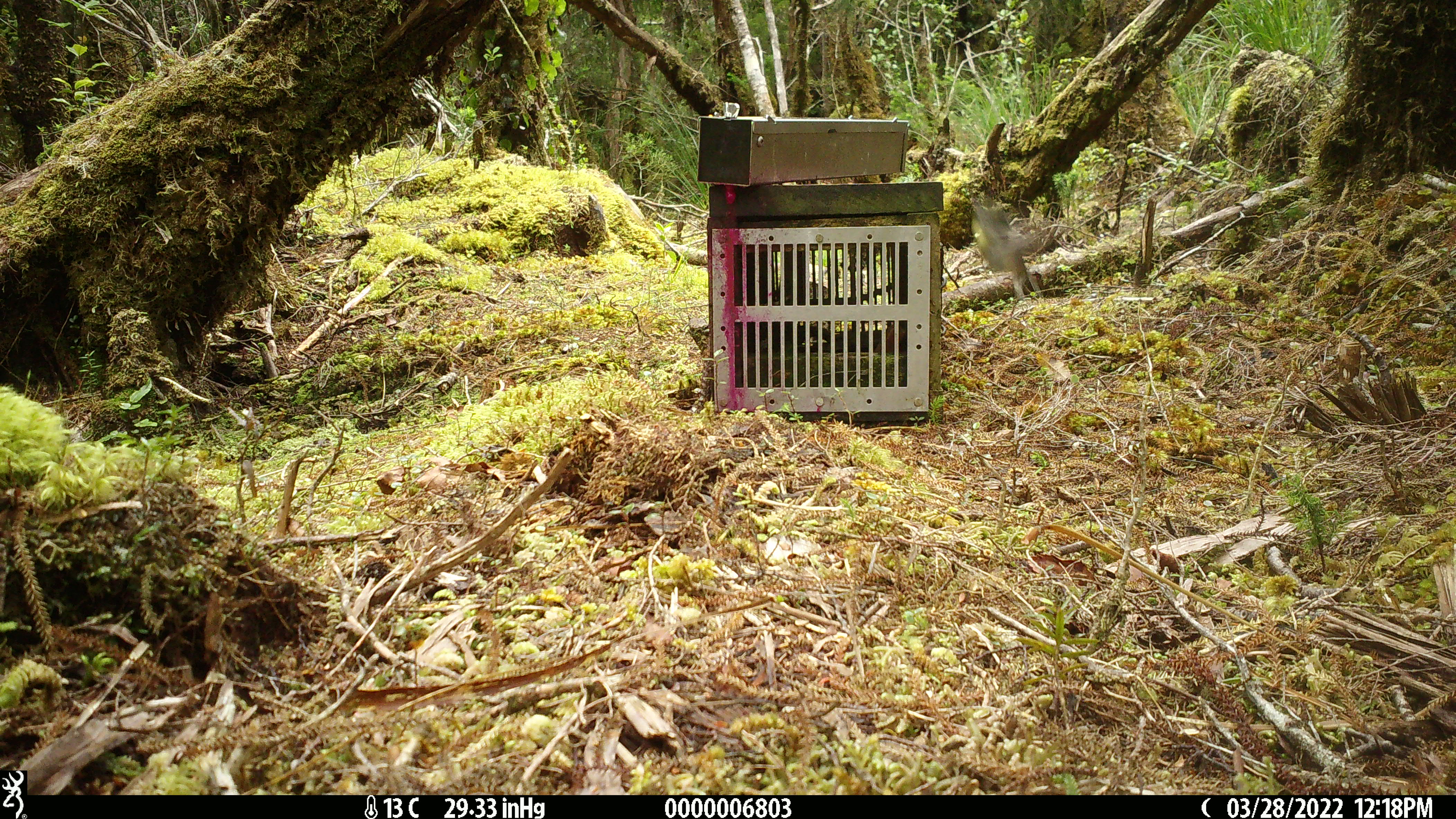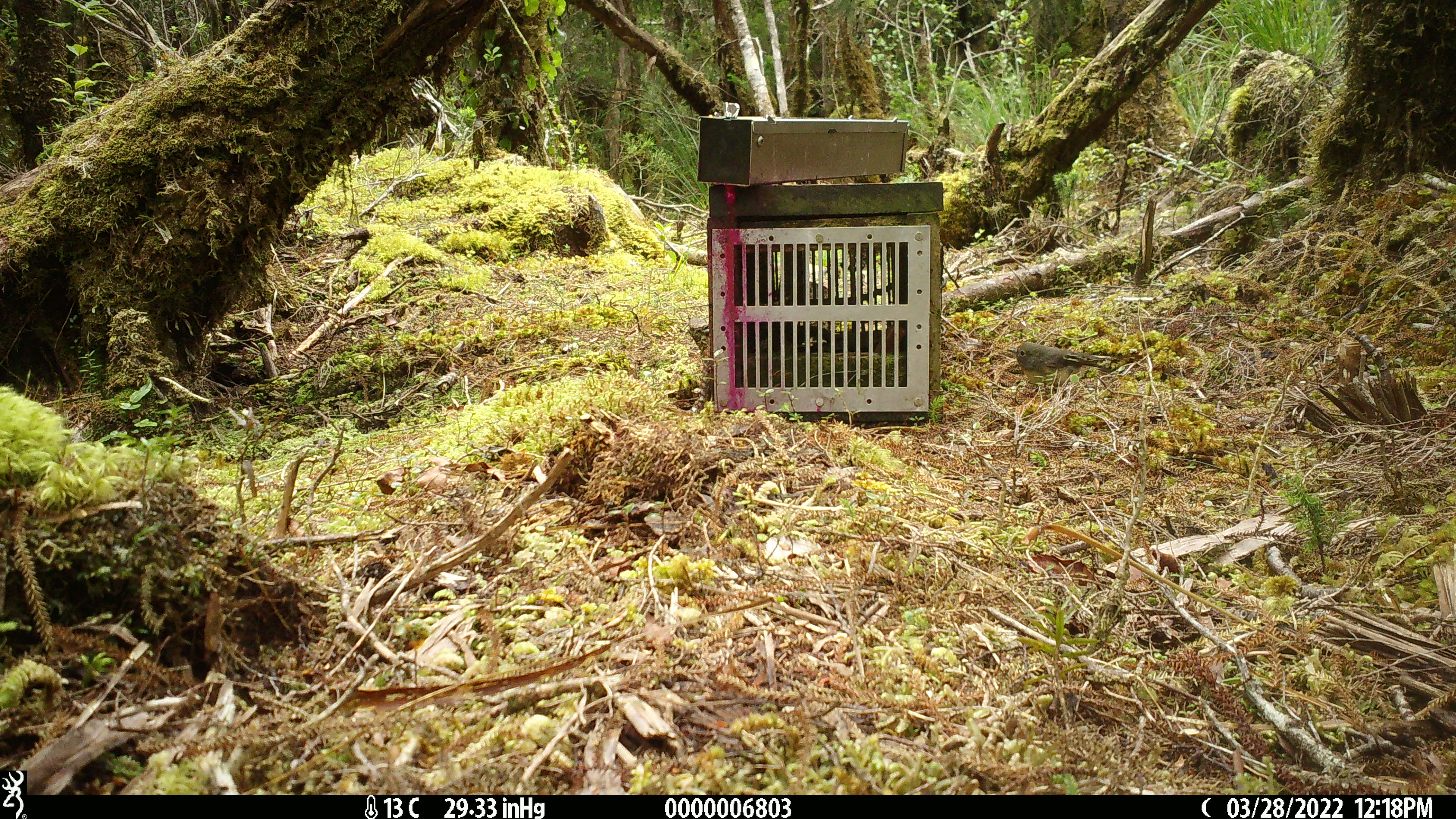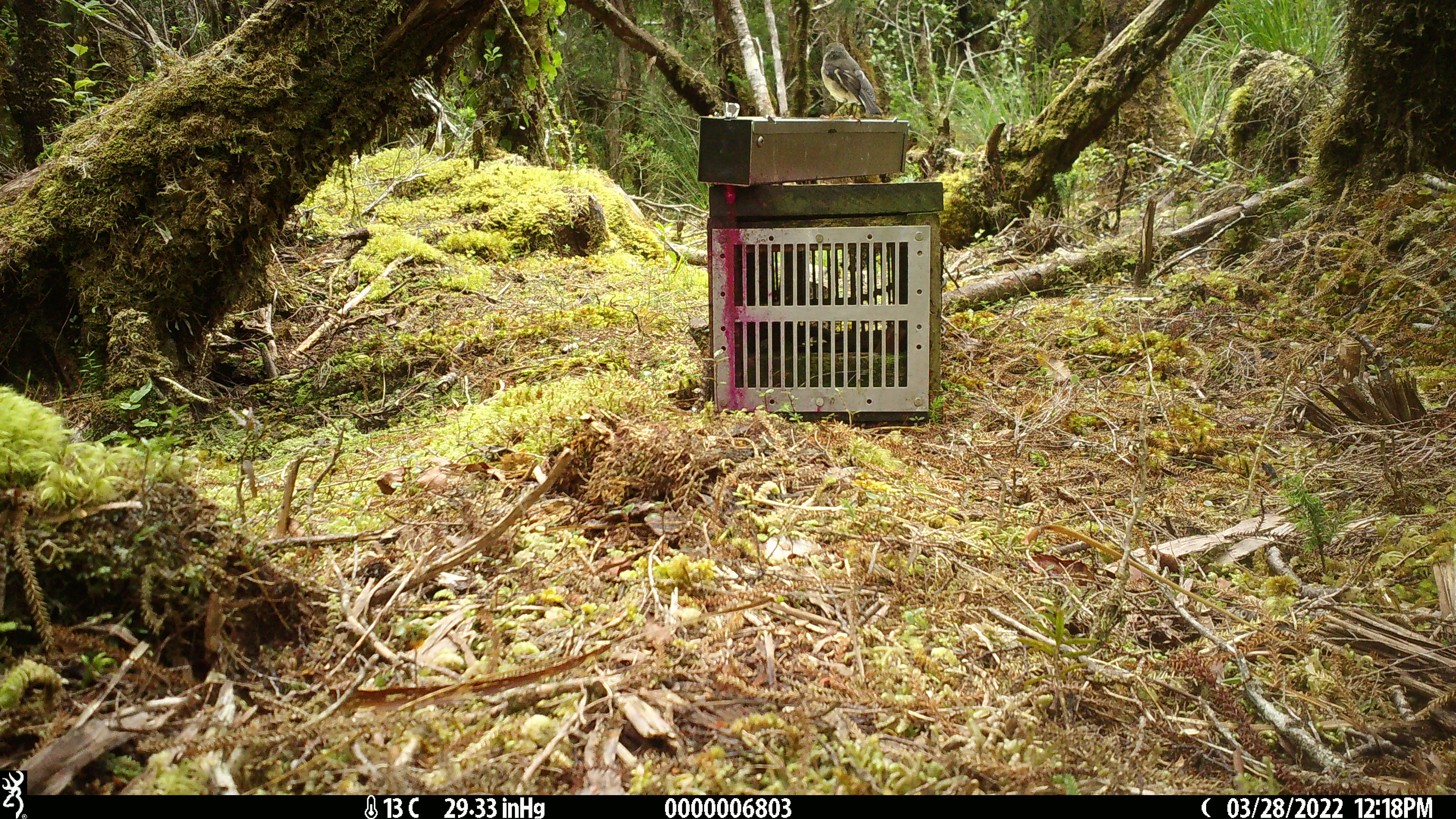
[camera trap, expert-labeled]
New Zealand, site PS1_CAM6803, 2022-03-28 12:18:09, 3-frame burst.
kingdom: Animalia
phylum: Chordata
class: Aves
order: Passeriformes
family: Petroicidae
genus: Petroica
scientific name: Petroica macrocephala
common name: tomtit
Tomtit (Petroica macrocephala).